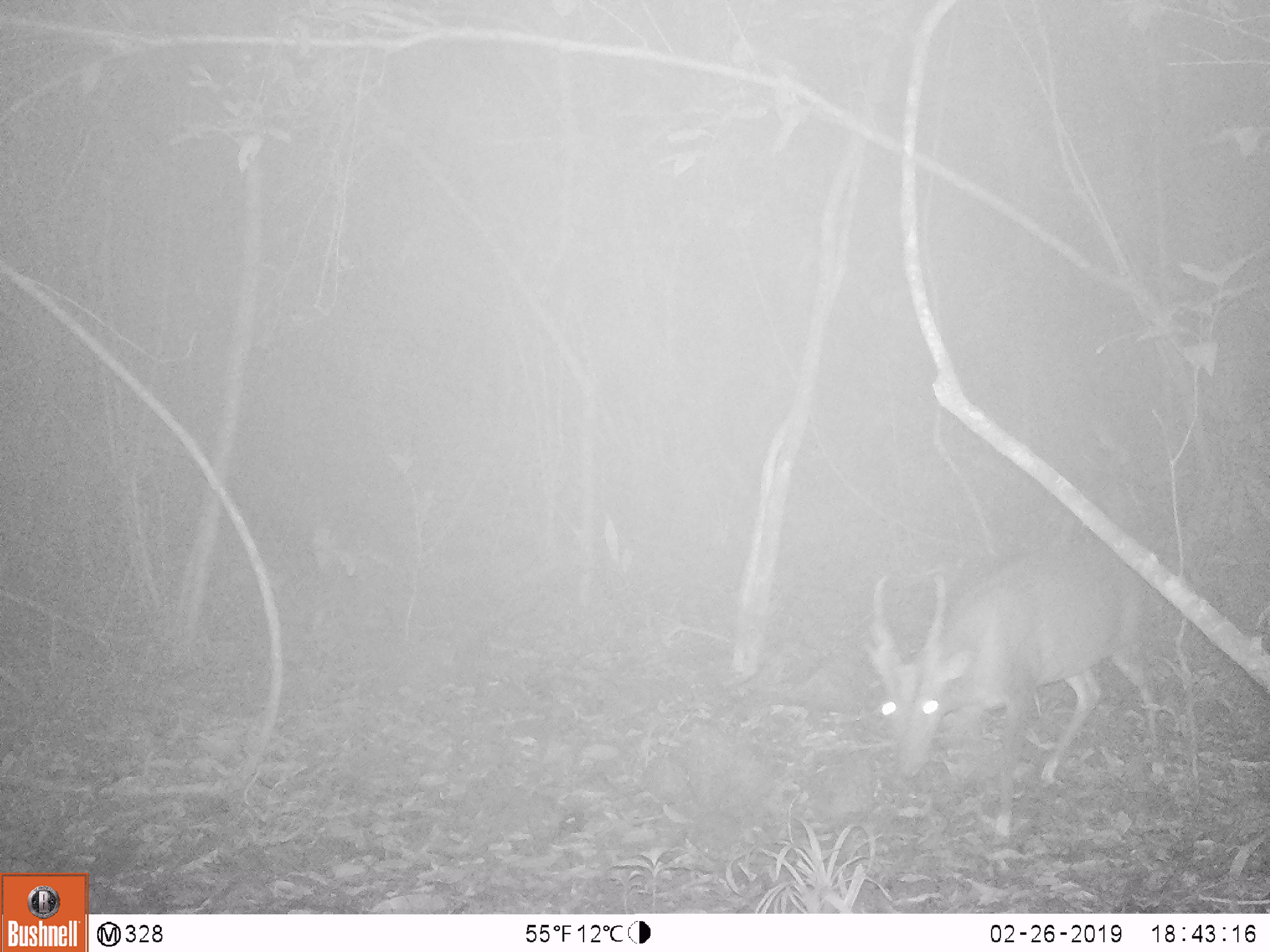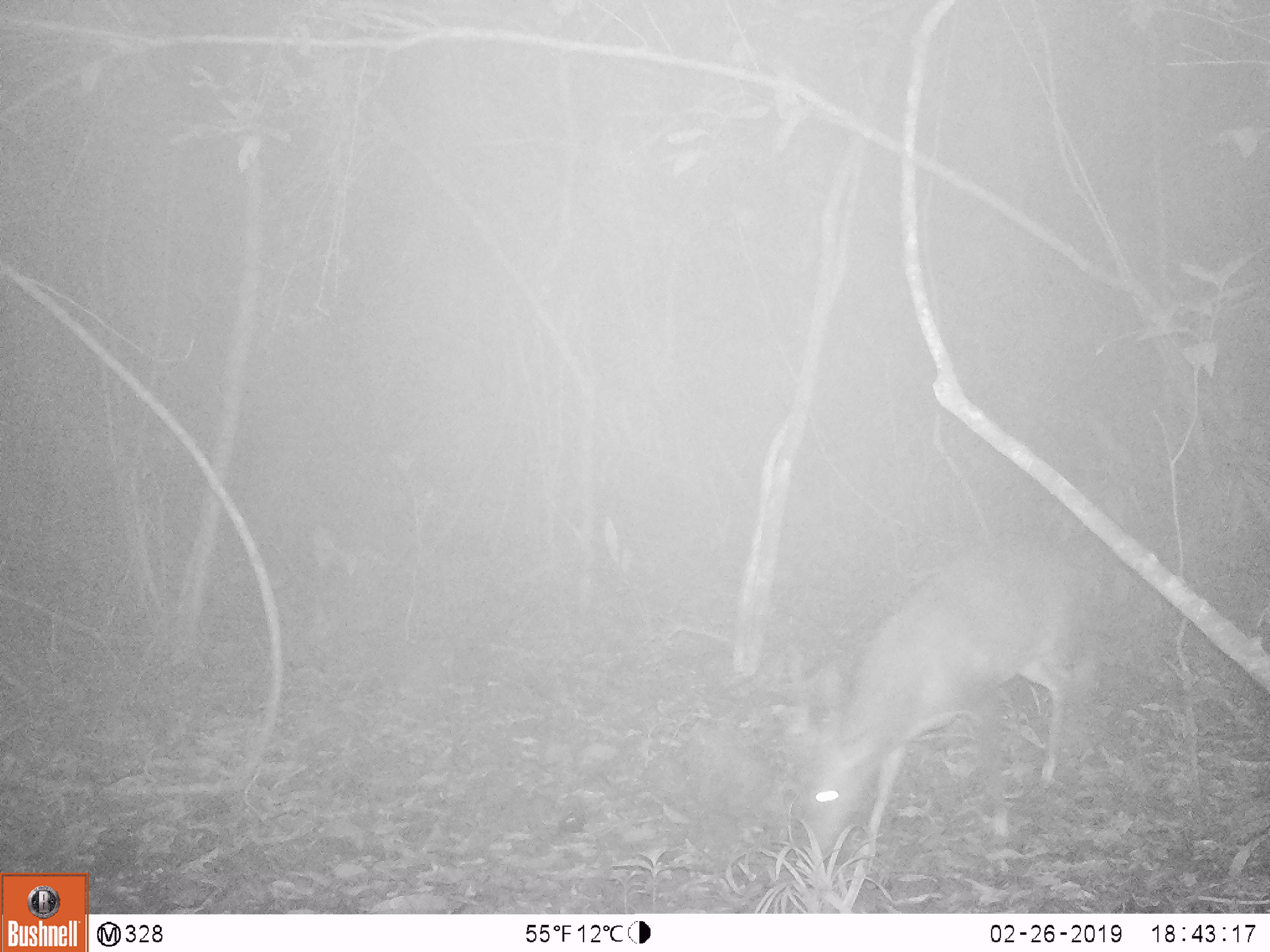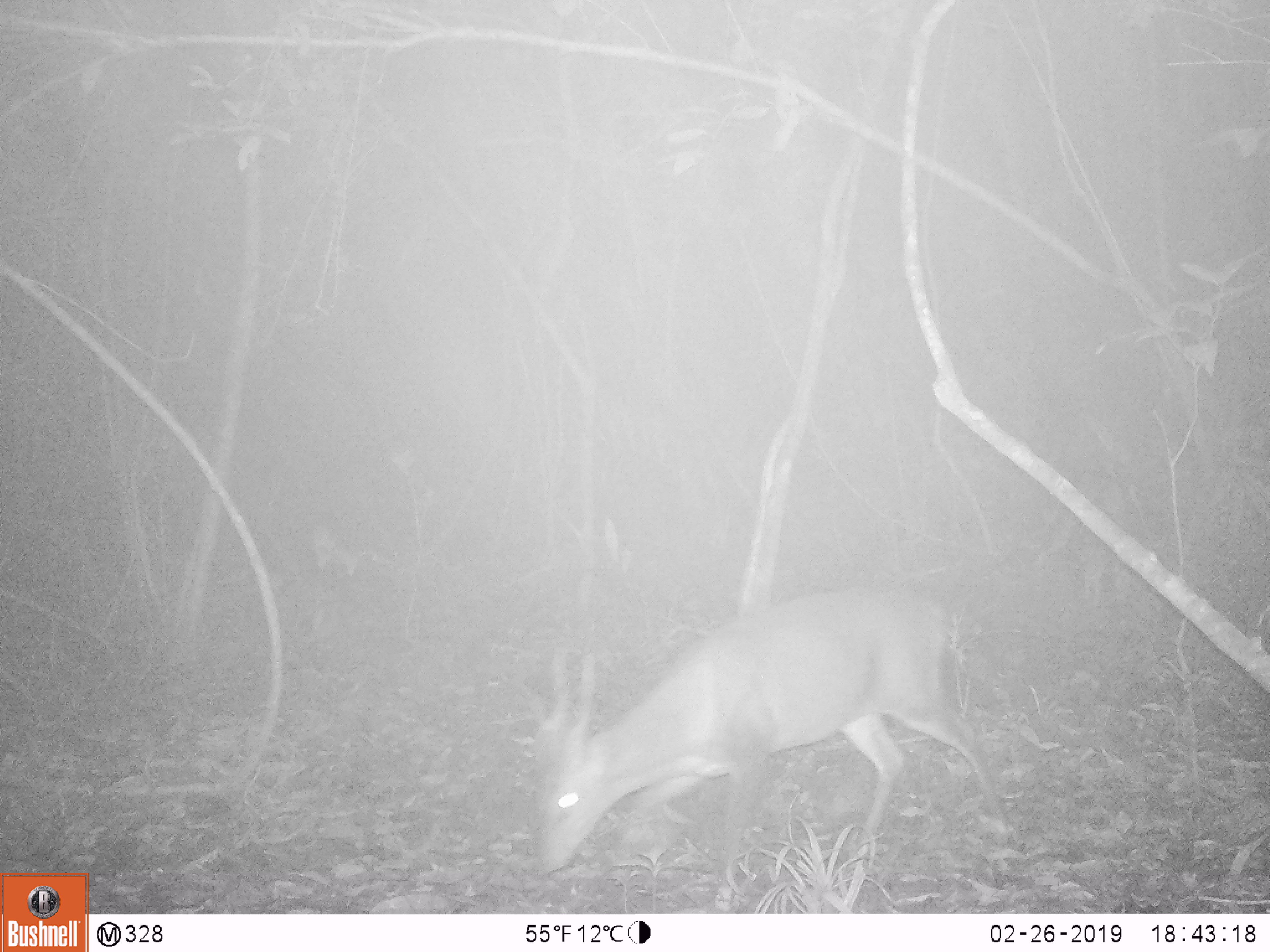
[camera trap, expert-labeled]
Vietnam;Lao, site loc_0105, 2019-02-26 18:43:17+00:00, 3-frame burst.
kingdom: Animalia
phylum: Chordata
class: Mammalia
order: Artiodactyla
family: Cervidae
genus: Muntiacus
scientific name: Muntiacus vuquangensis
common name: large-antlered muntjac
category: large antlered muntjac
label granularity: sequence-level